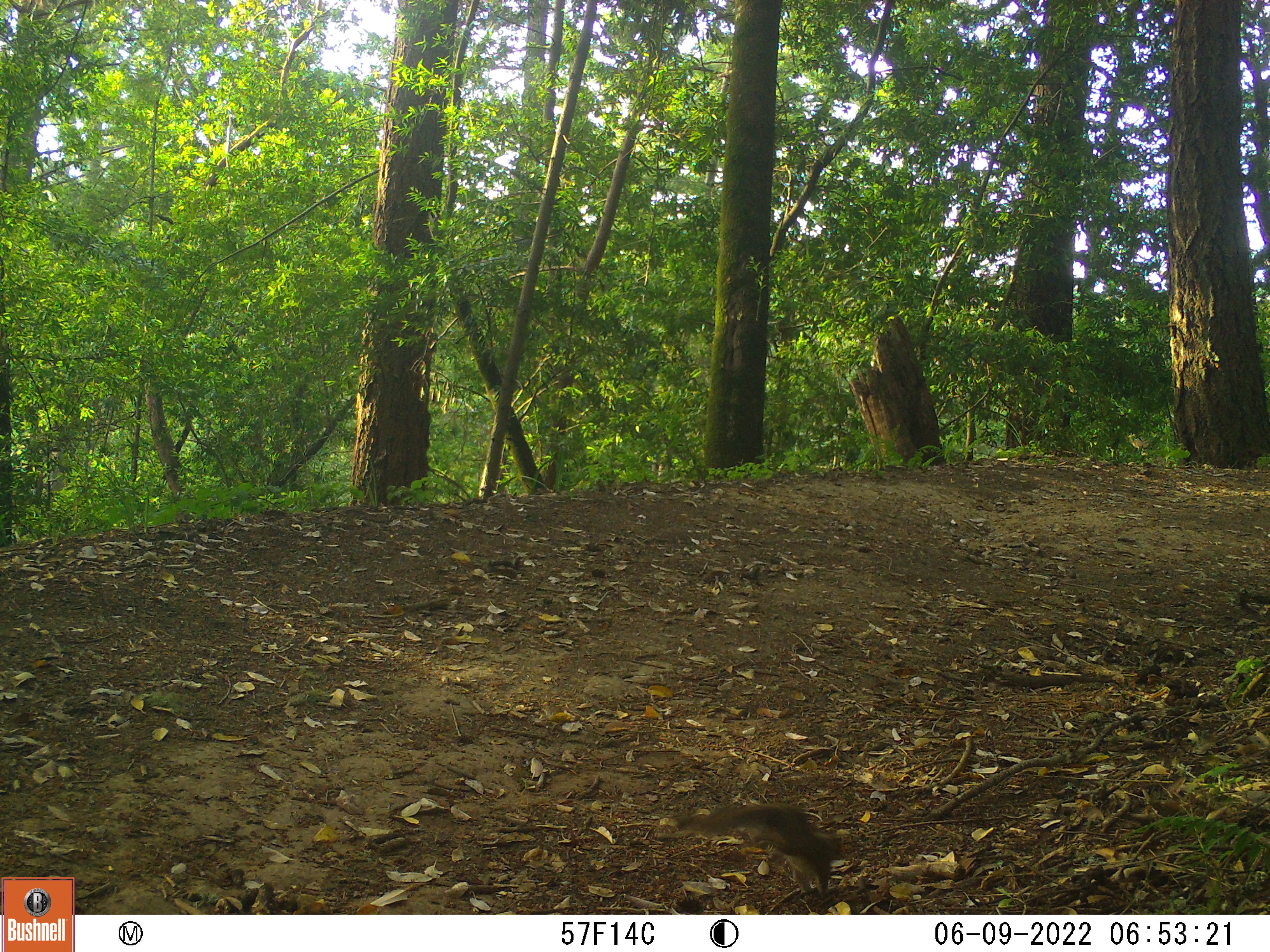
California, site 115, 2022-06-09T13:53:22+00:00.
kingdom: Animalia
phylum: Chordata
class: Mammalia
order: Rodentia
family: Sciuridae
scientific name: Sciuridae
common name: squirrel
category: unknown squirrel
Unknown squirrel (squirrel) (Sciuridae).